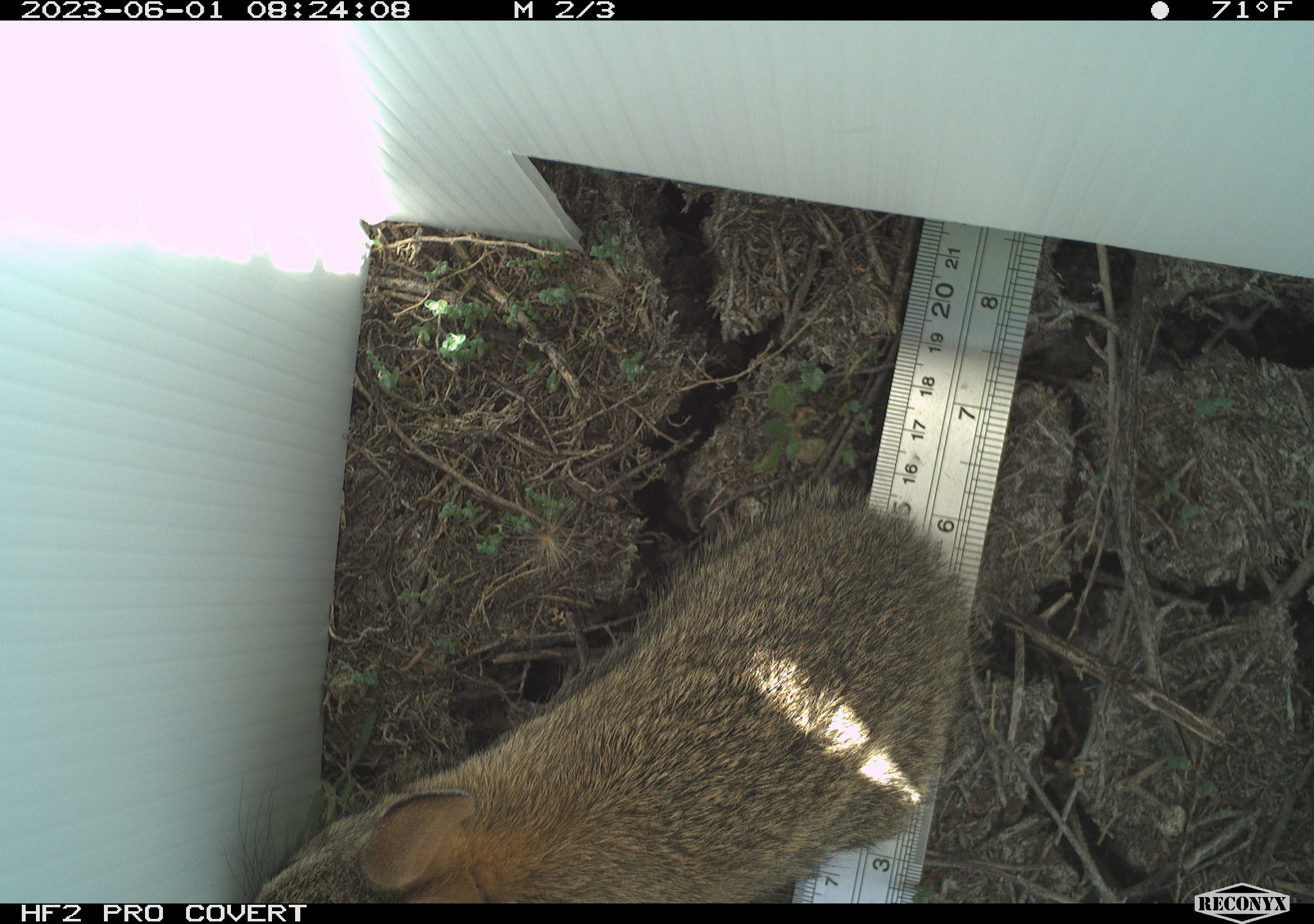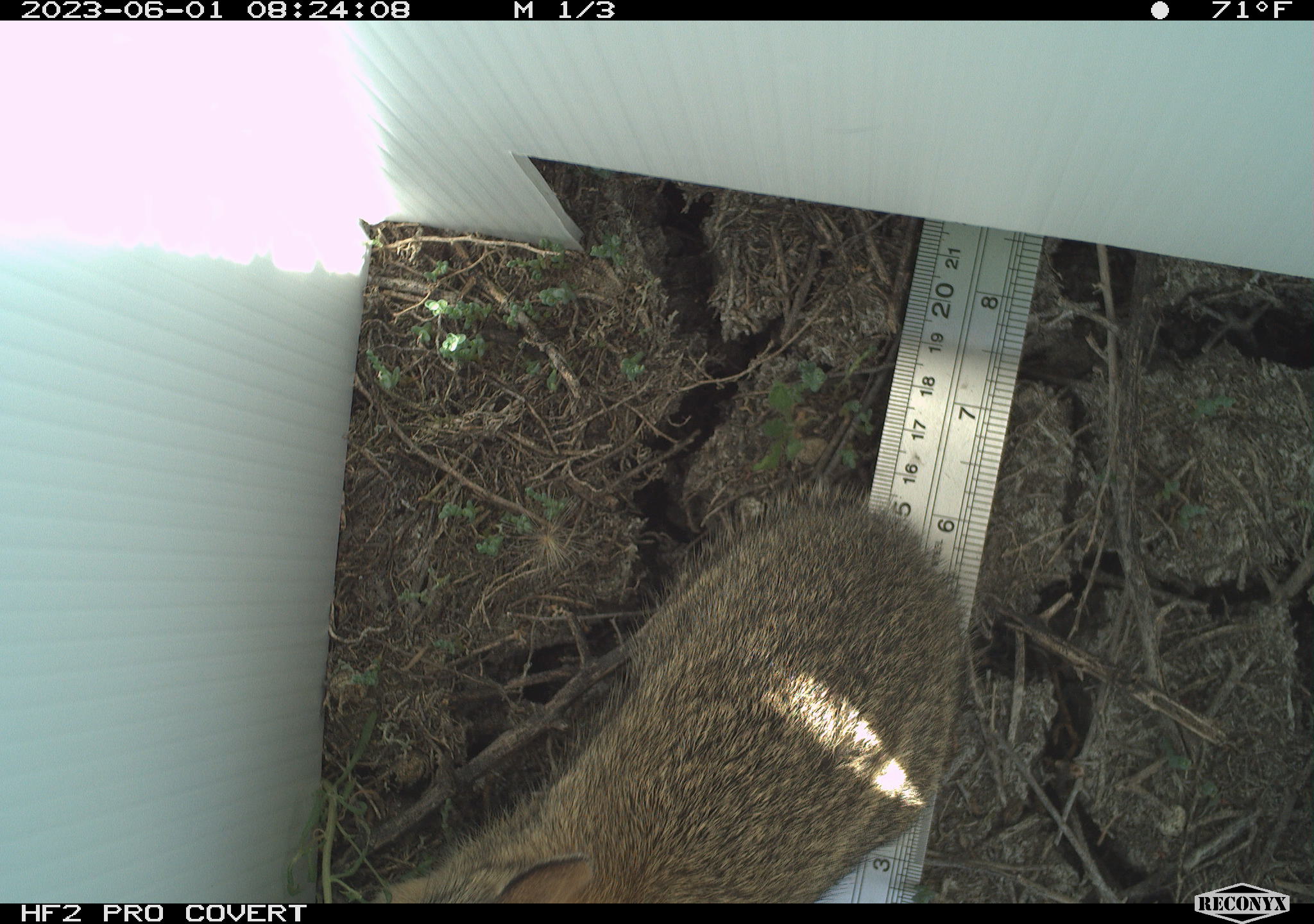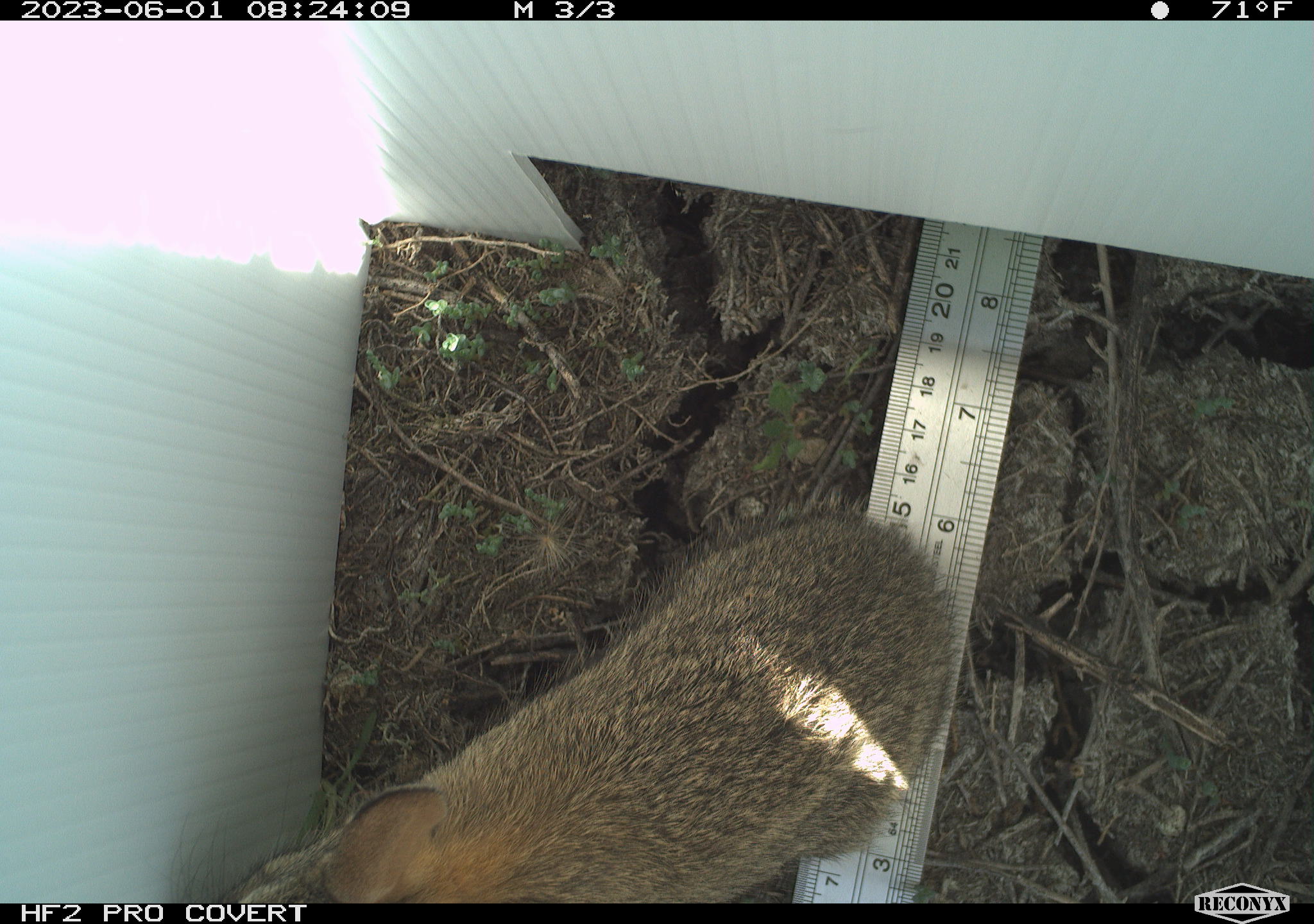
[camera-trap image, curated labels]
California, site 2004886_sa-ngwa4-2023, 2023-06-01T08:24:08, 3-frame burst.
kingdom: Animalia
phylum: Chordata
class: Mammalia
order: Lagomorpha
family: Leporidae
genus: Sylvilagus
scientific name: Sylvilagus audubonii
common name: desert cottontail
Desert cottontail (Sylvilagus audubonii).